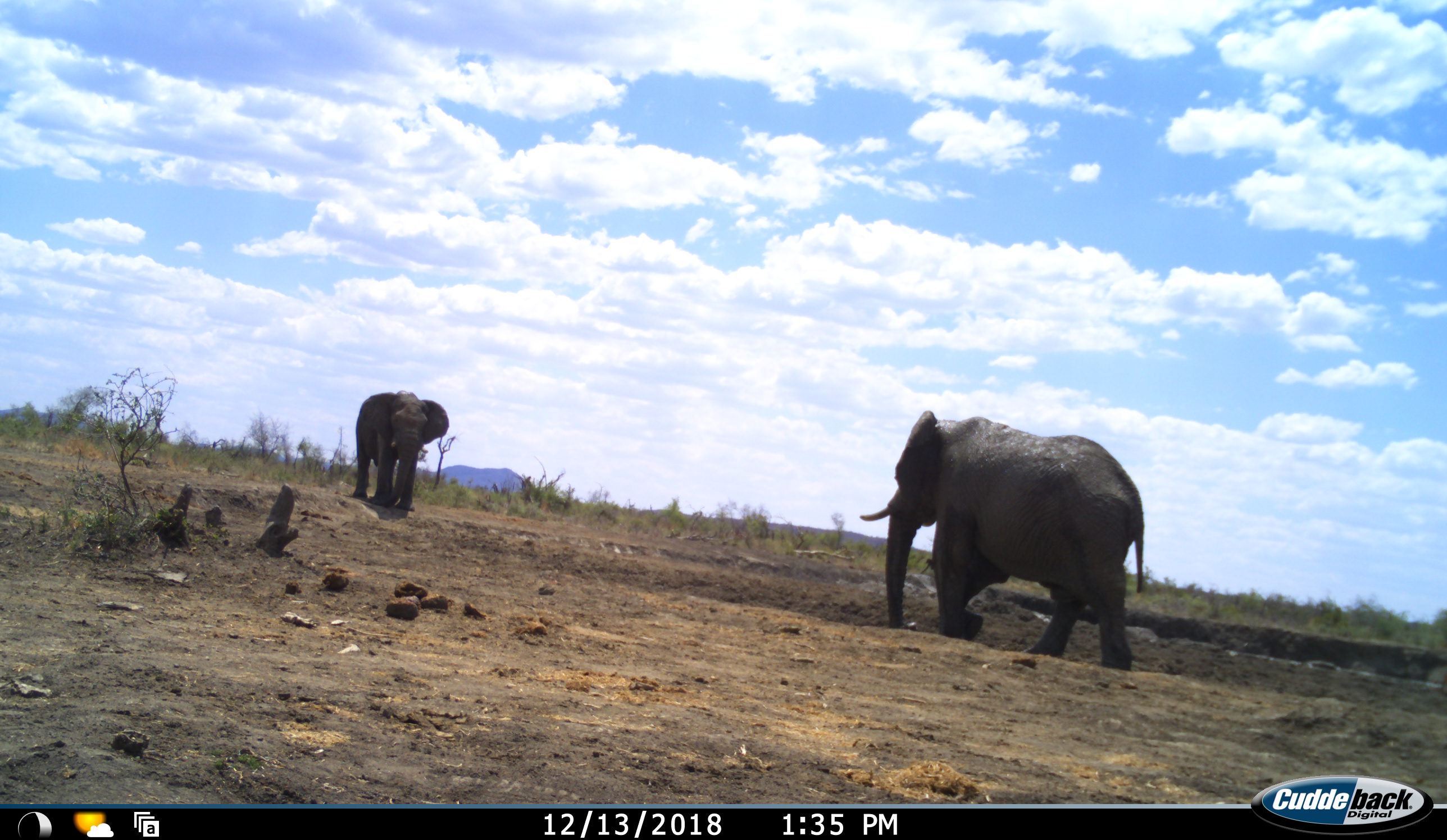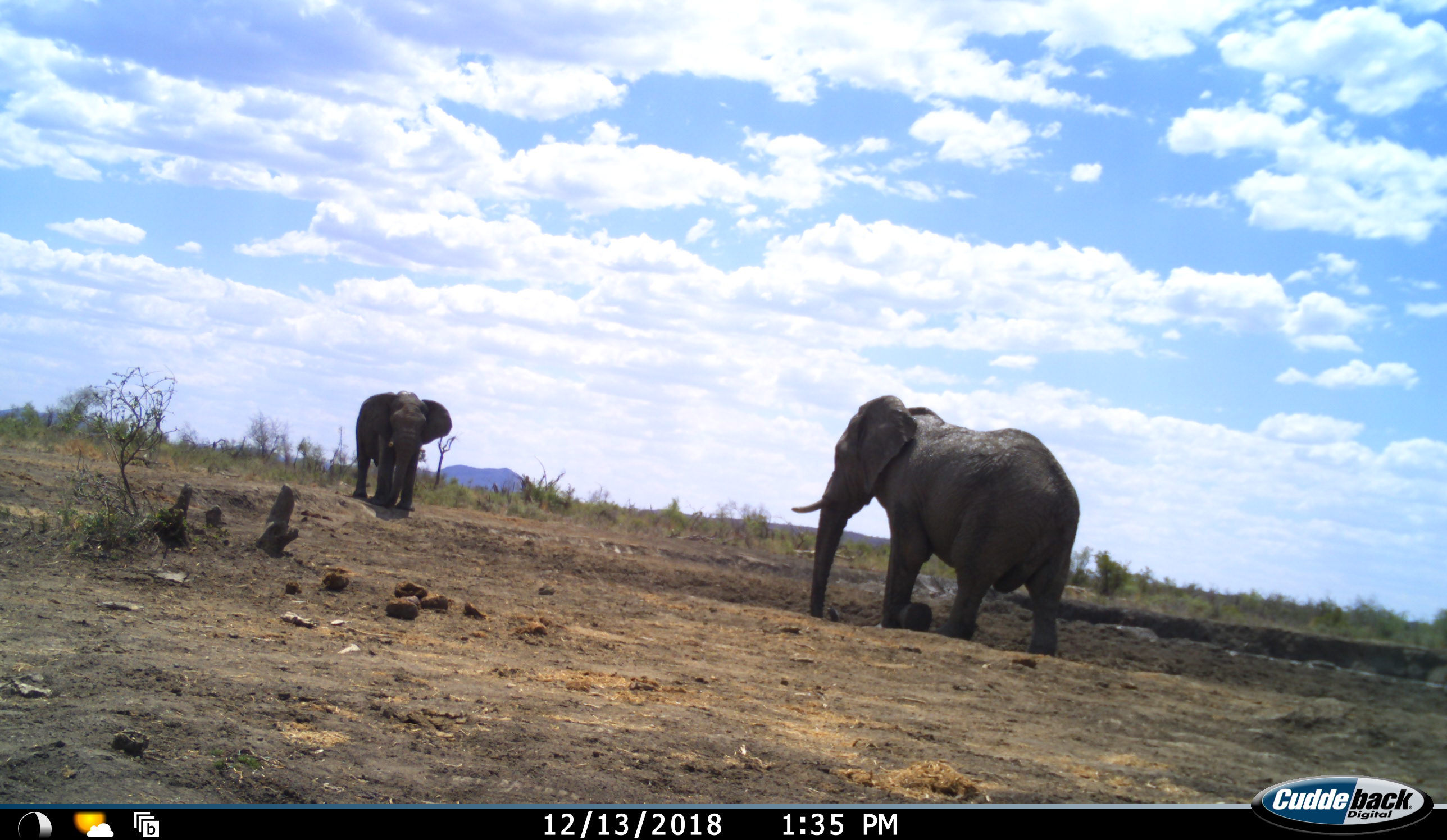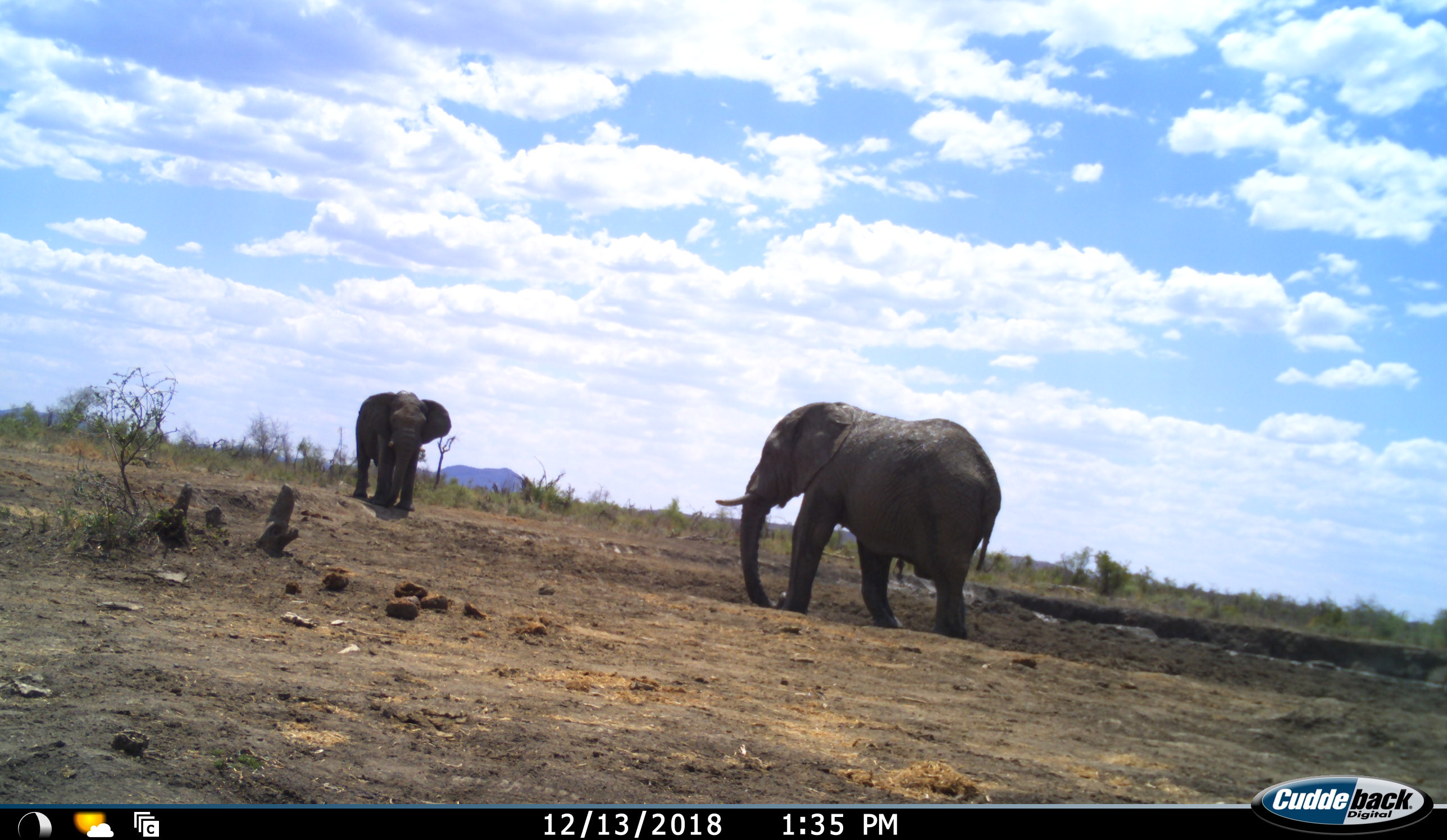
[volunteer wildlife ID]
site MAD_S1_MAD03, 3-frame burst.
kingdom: Animalia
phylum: Chordata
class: Mammalia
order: Proboscidea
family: Elephantidae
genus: Loxodonta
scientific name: Loxodonta africana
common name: african bush elephant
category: elephant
Elephant (african bush elephant) (Loxodonta africana), count 2. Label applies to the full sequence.